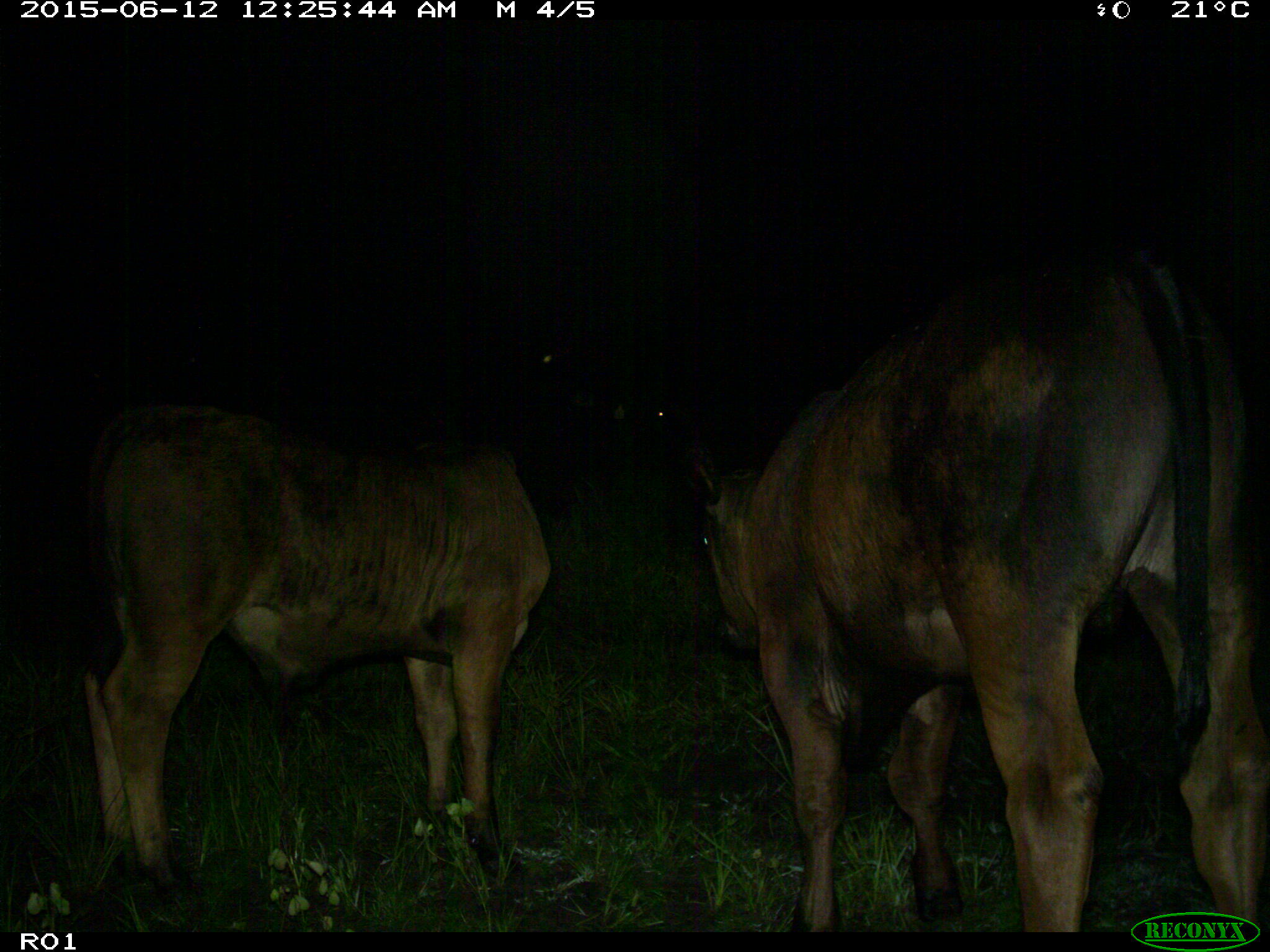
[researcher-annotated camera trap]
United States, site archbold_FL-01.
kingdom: Animalia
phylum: Chordata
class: Mammalia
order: Artiodactyla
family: Bovidae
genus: Bos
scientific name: Bos taurus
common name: domestic cow